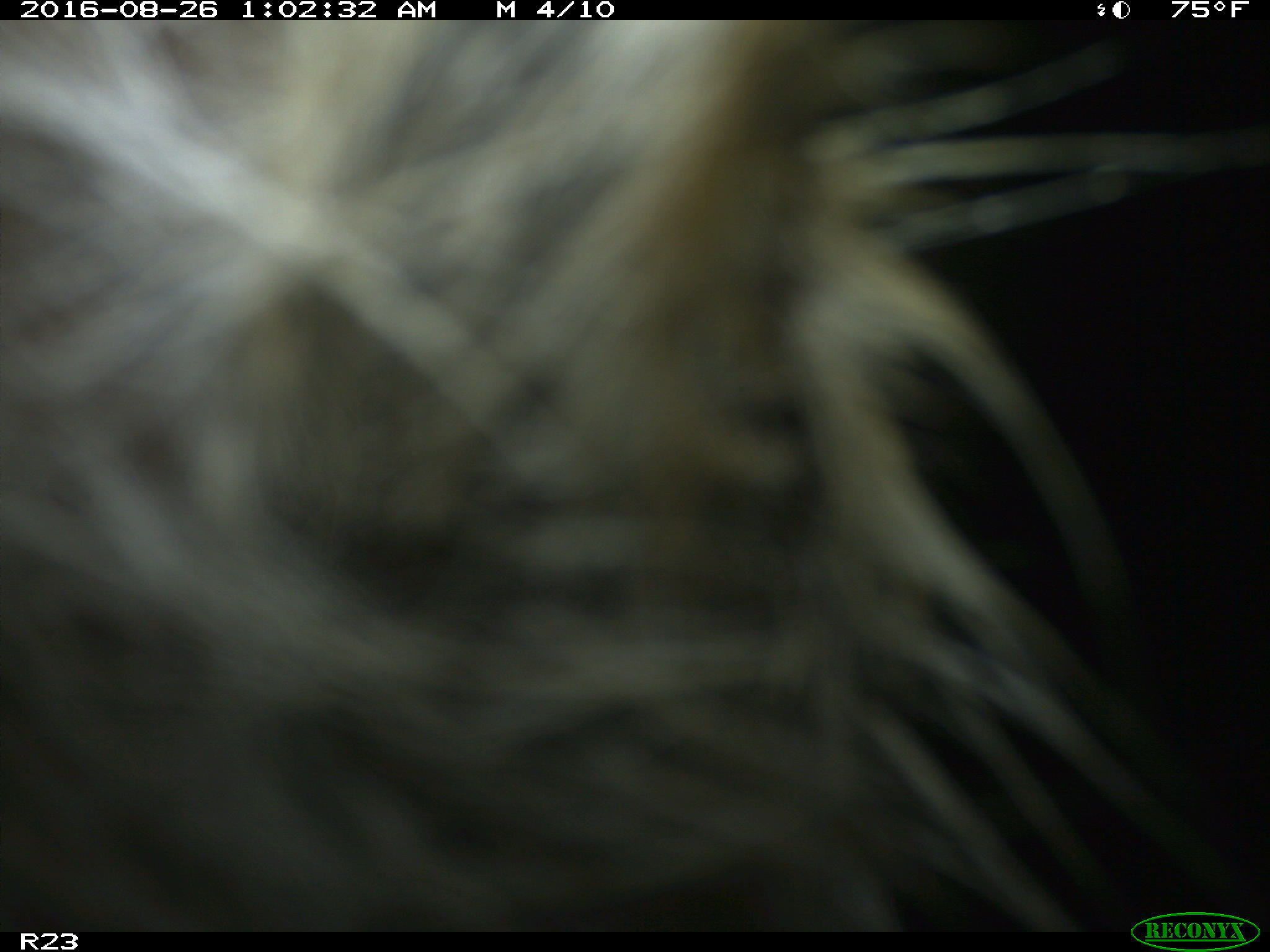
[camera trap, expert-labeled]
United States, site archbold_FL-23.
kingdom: Animalia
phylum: Chordata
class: Mammalia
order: Carnivora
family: Procyonidae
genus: Procyon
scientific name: Procyon lotor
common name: common raccoon